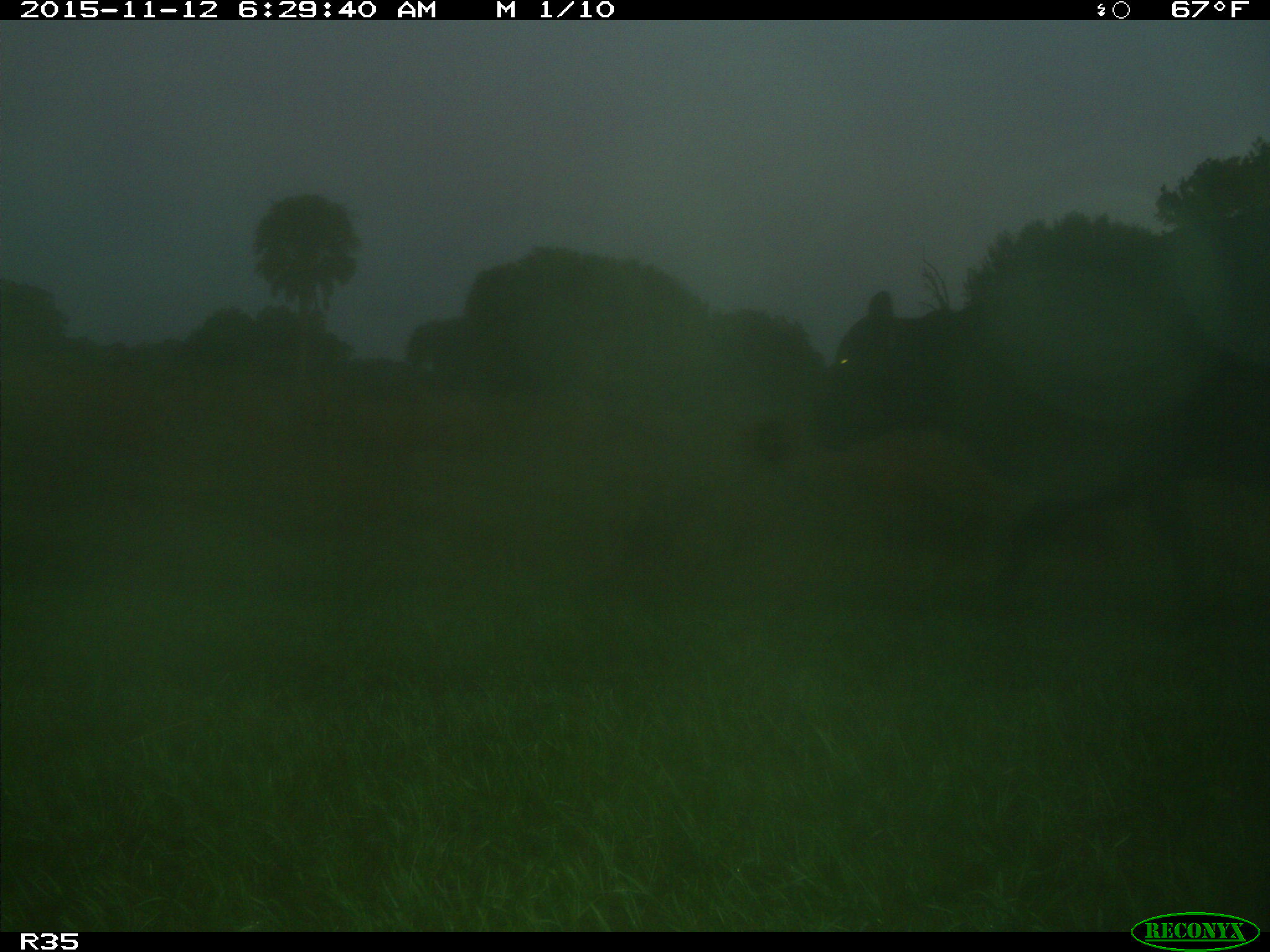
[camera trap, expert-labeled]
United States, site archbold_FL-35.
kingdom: Animalia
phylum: Chordata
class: Mammalia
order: Artiodactyla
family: Bovidae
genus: Bos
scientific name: Bos taurus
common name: domestic cow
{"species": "Bos taurus (domestic cow)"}